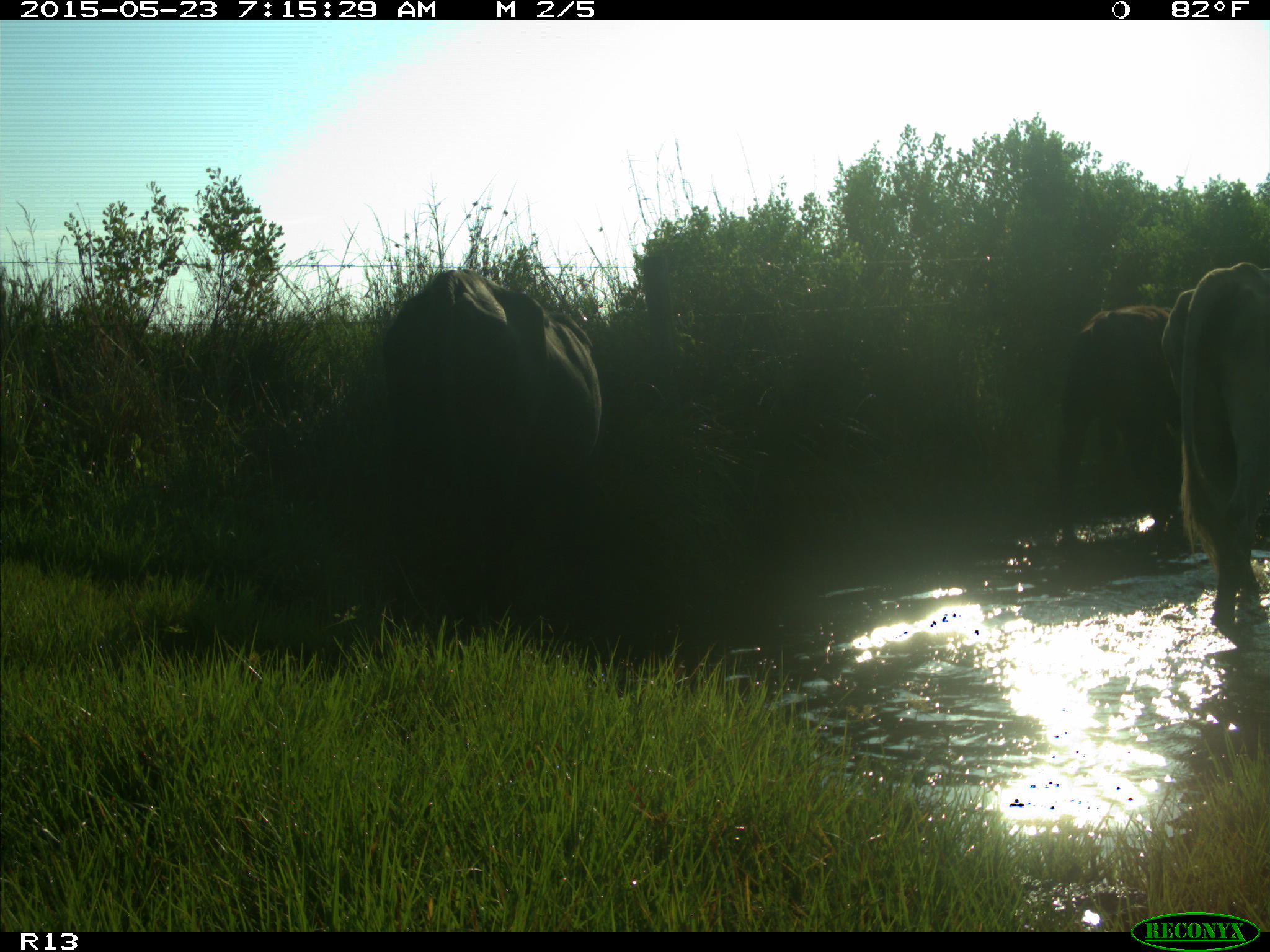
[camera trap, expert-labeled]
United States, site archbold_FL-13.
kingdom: Animalia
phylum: Chordata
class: Mammalia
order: Artiodactyla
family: Bovidae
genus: Bos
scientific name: Bos taurus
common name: domestic cow